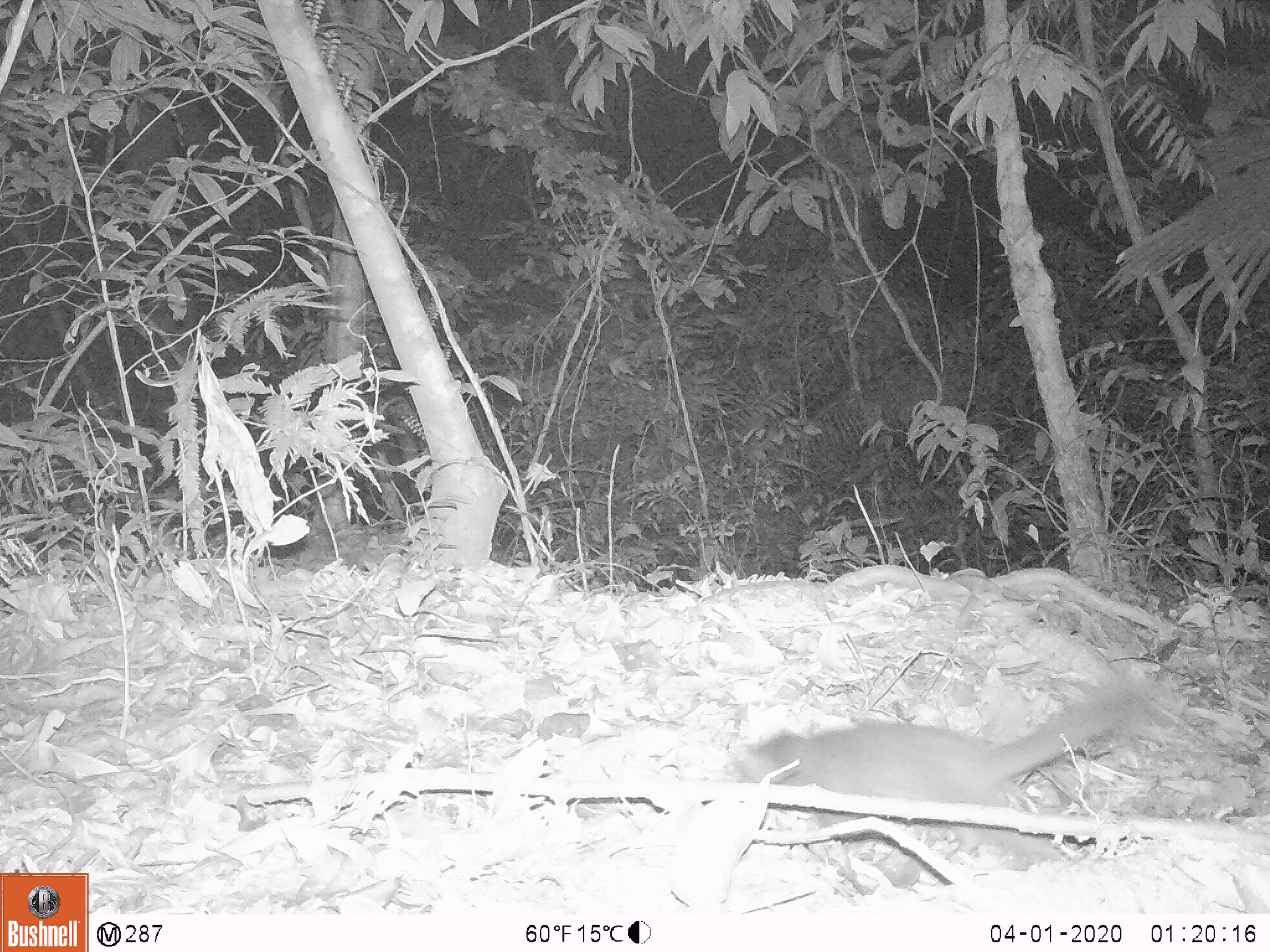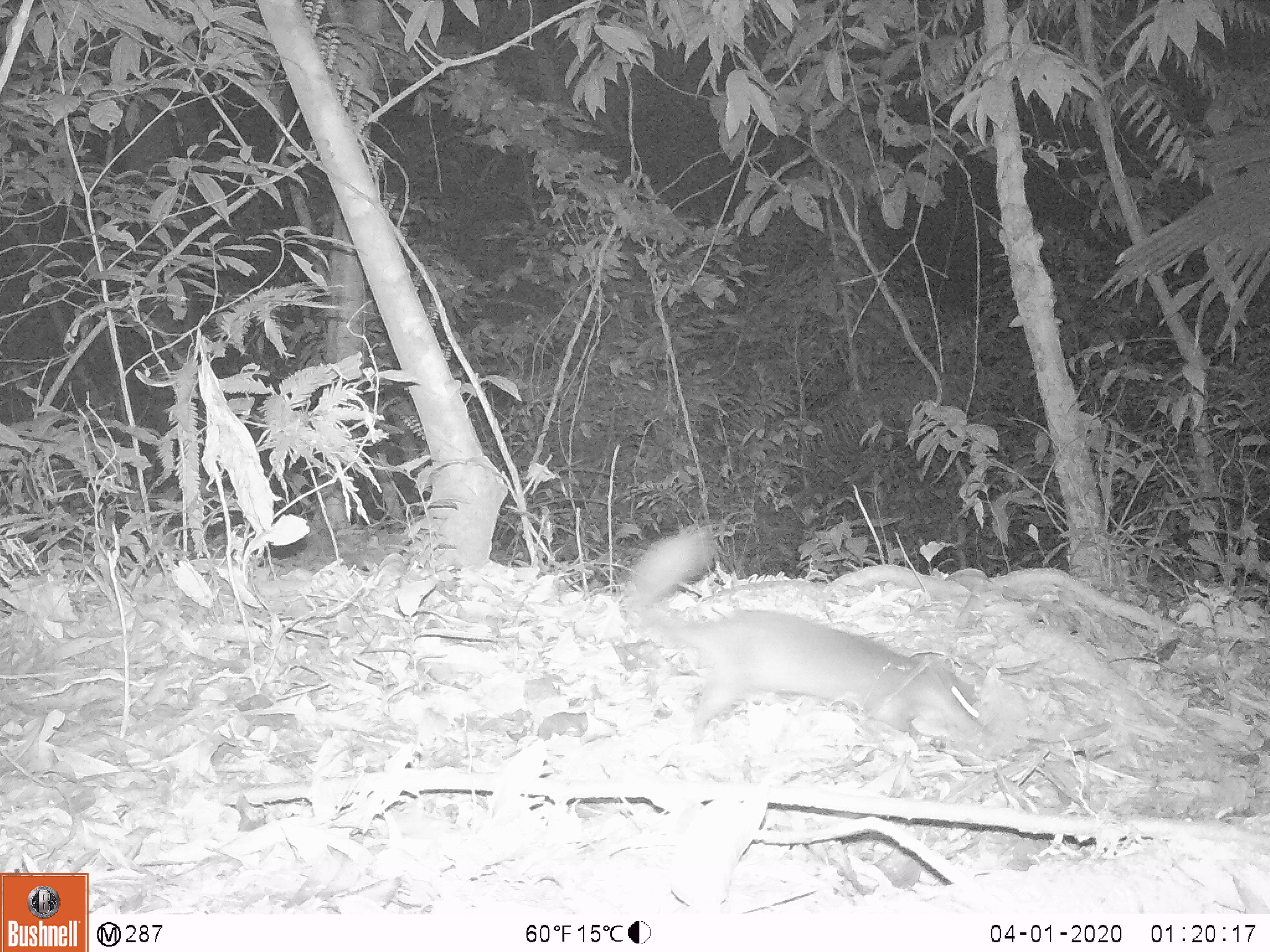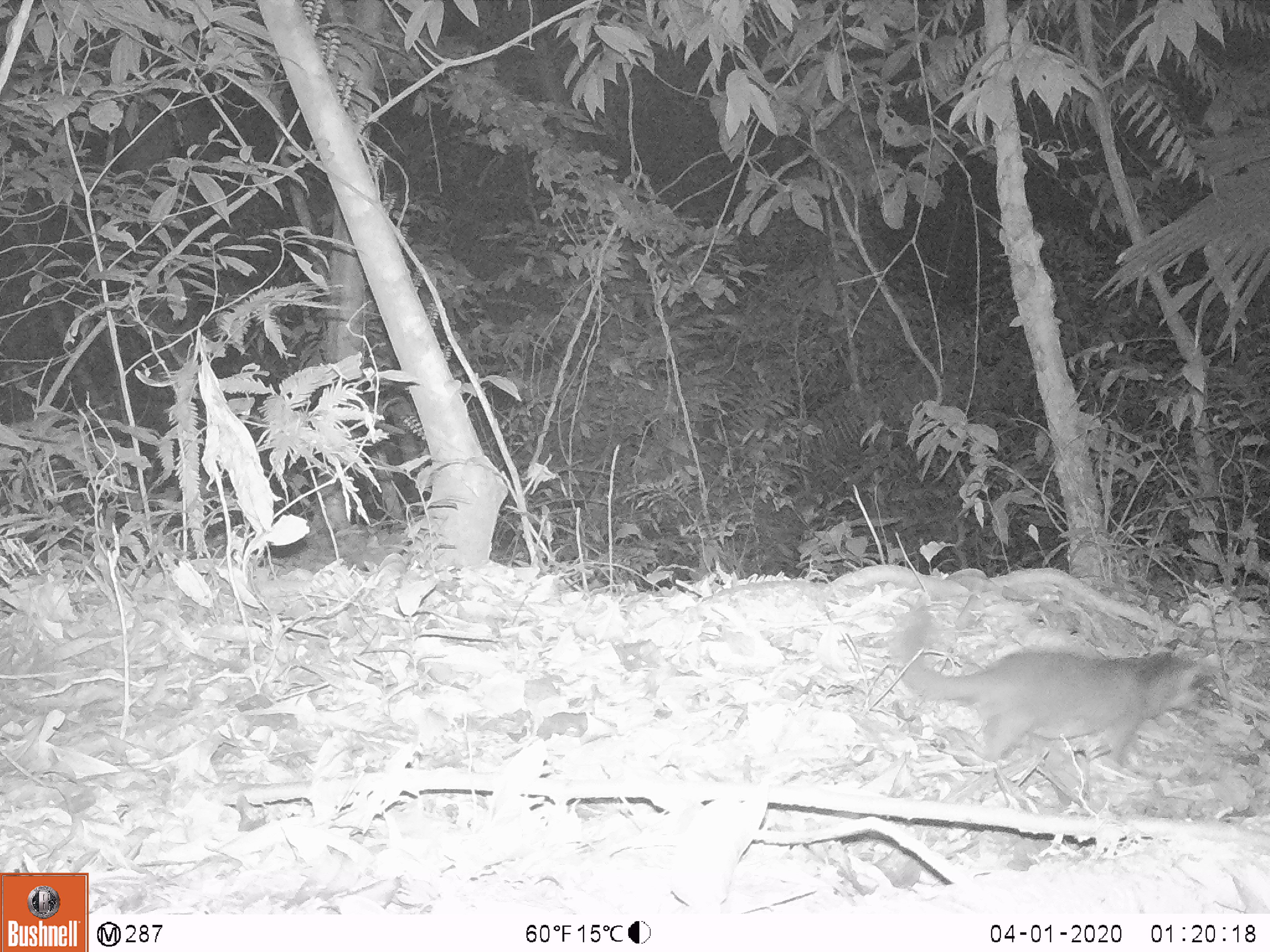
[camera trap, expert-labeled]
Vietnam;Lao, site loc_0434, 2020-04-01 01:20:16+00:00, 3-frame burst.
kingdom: Animalia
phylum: Chordata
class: Mammalia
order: Carnivora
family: Mustelidae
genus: Melogale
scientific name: Melogale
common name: ferret badger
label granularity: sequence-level